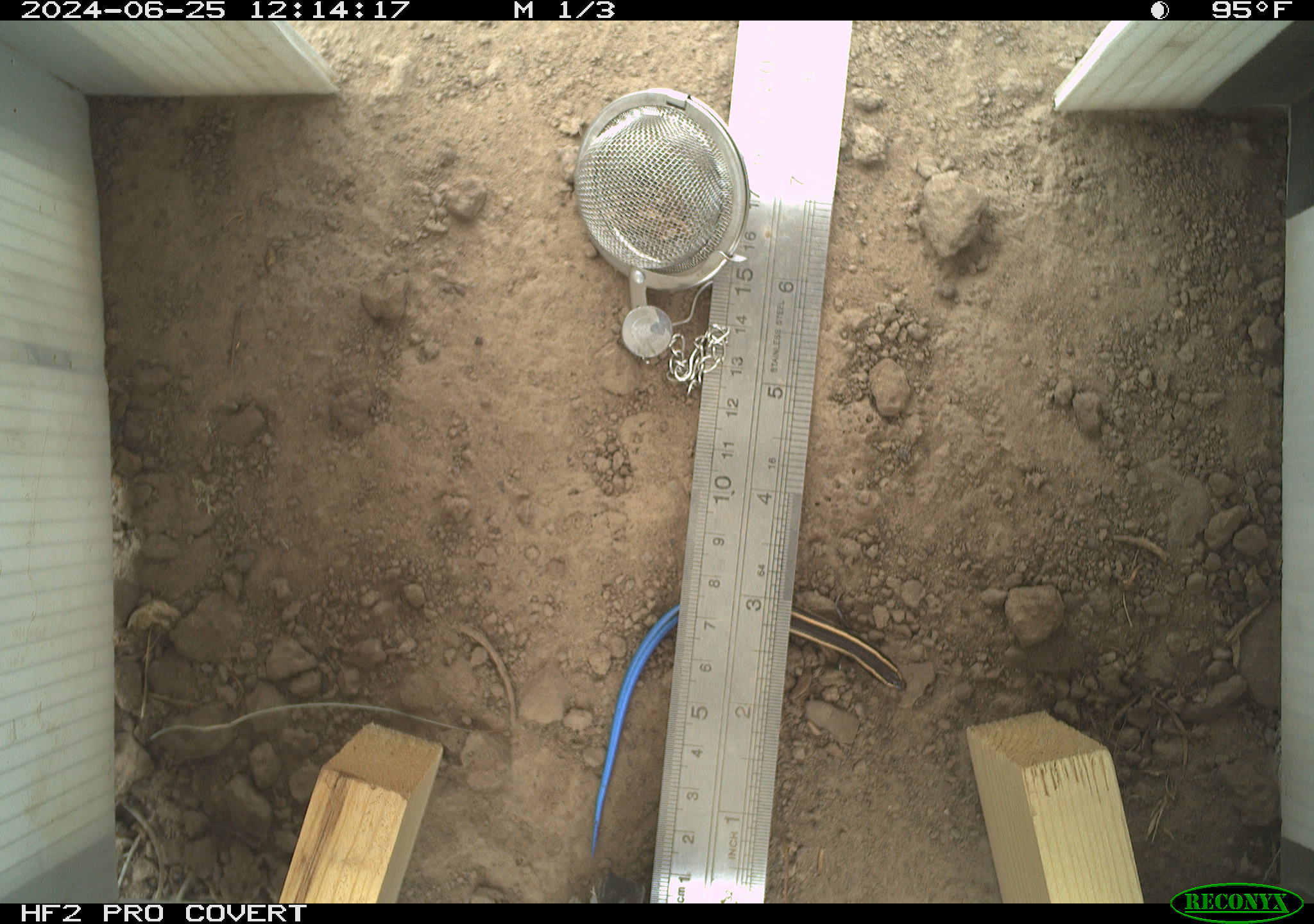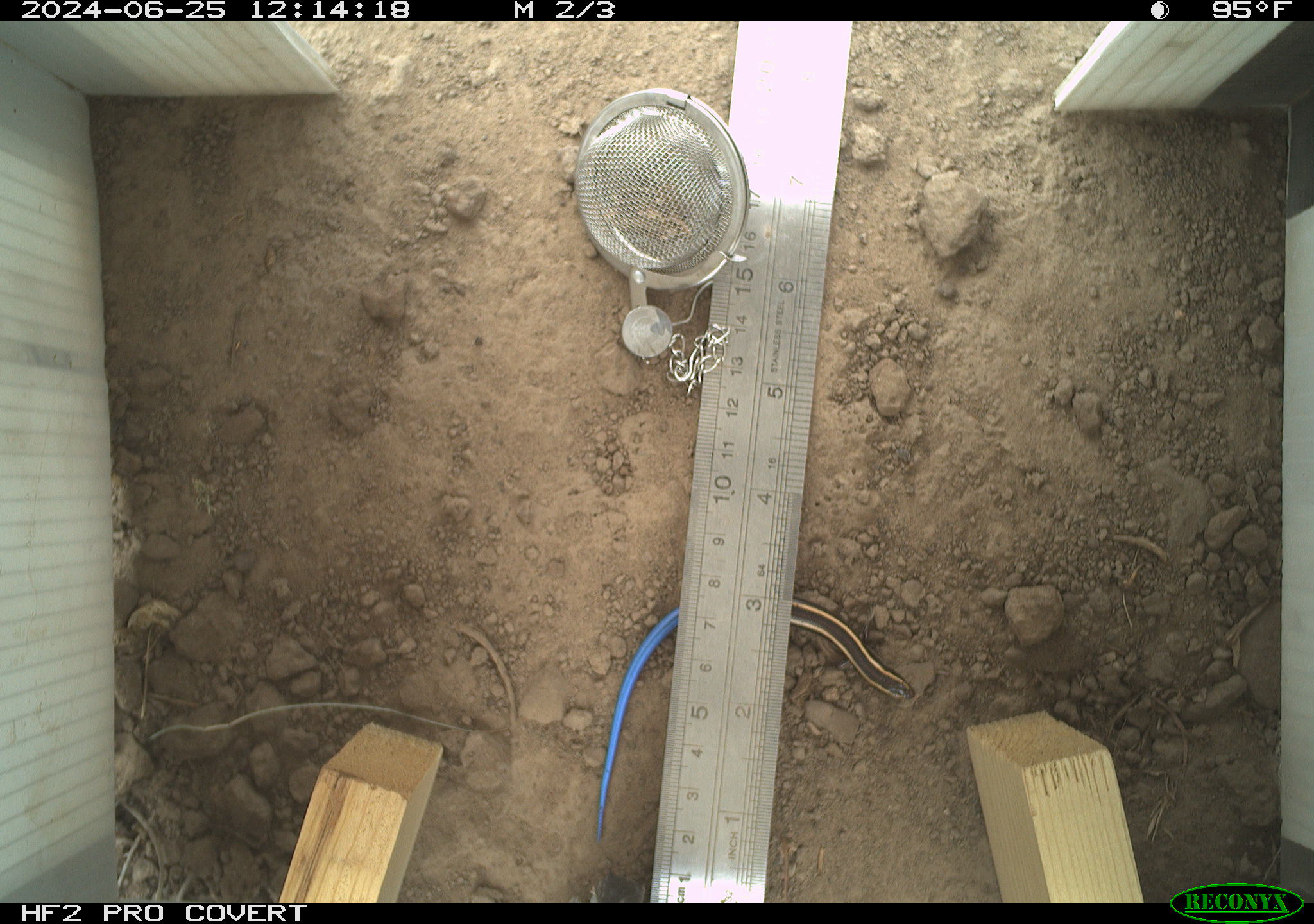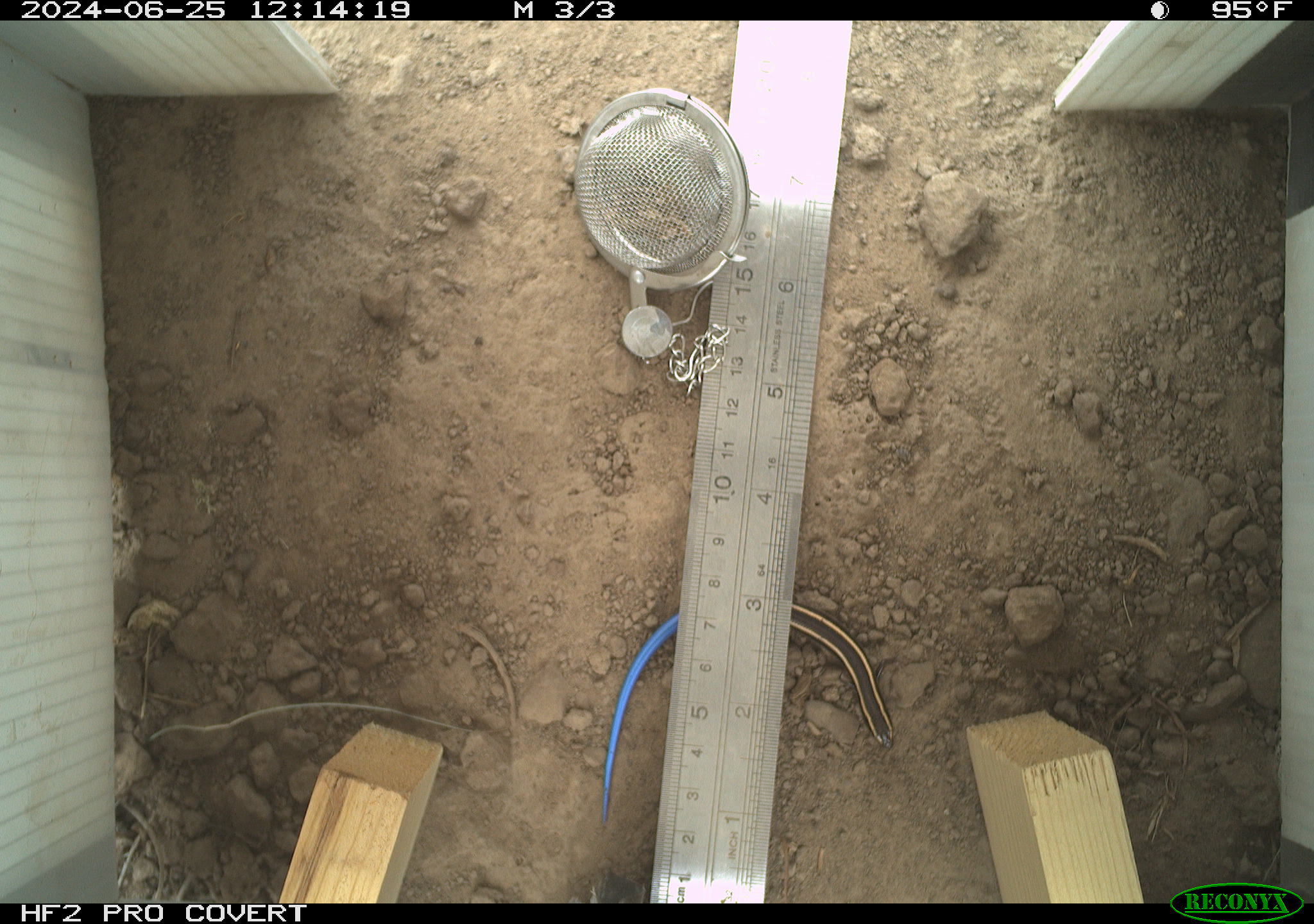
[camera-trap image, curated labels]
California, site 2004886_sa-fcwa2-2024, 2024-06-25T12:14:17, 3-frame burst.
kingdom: Animalia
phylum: Chordata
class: Reptilia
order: Squamata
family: Scincidae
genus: Plestiodon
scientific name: Plestiodon skiltonianus skiltonianus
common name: skilton's skink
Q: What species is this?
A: Skilton's skink (Plestiodon skiltonianus skiltonianus).